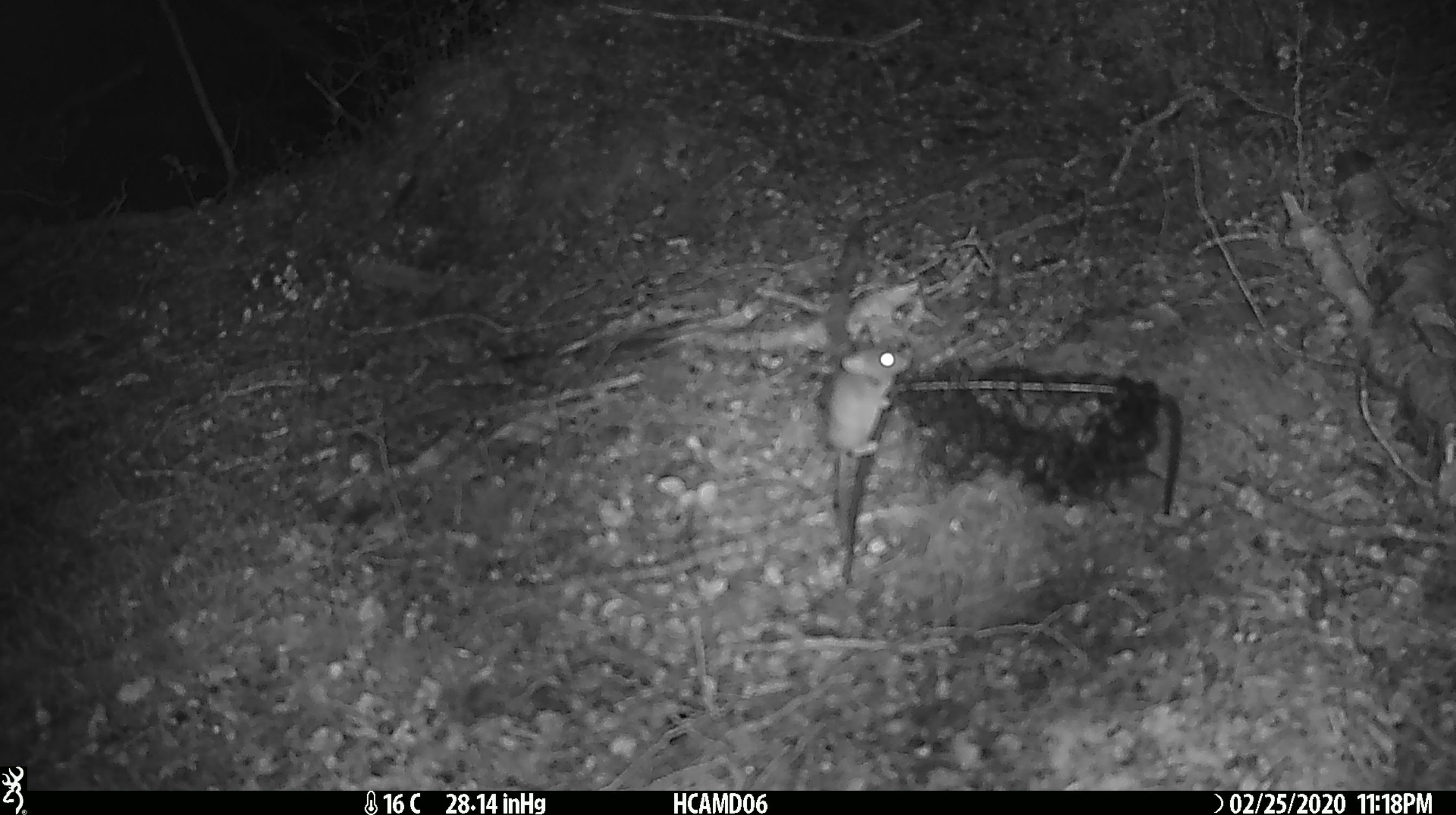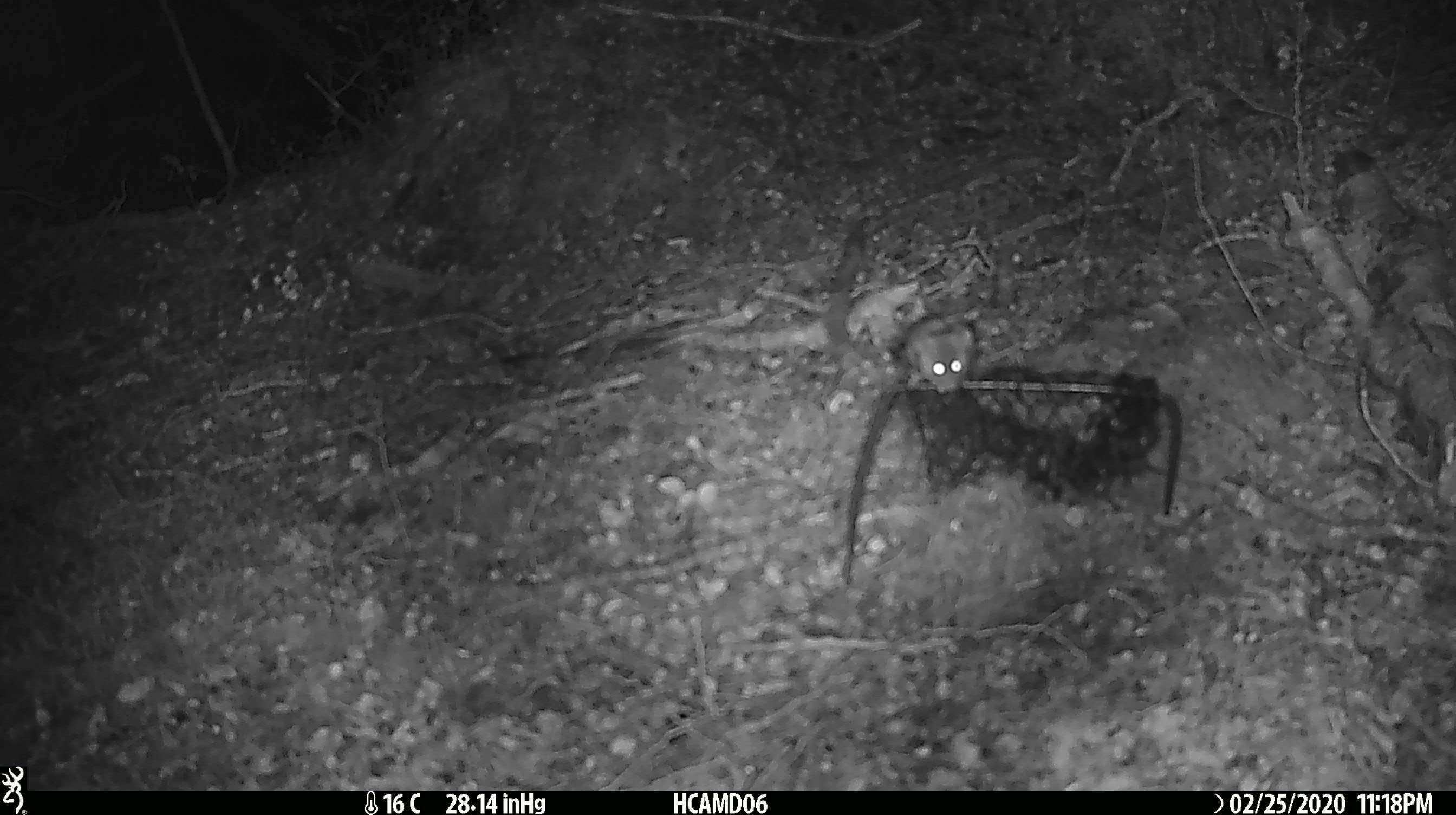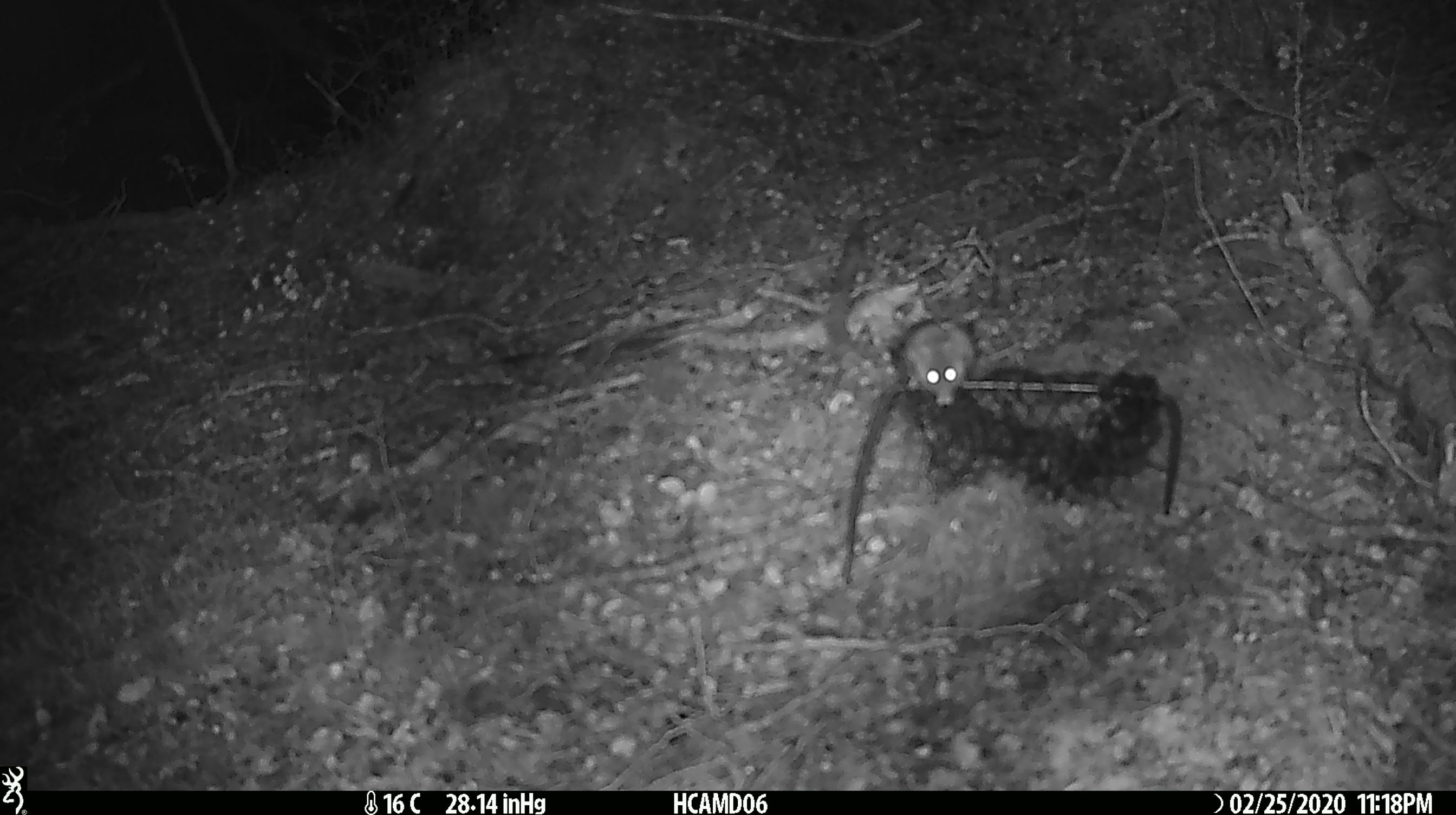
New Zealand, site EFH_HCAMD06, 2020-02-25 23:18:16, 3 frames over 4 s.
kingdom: Animalia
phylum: Chordata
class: Mammalia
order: Rodentia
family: Muridae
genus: Mus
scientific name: Mus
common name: mouse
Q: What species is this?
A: Mouse (Mus).